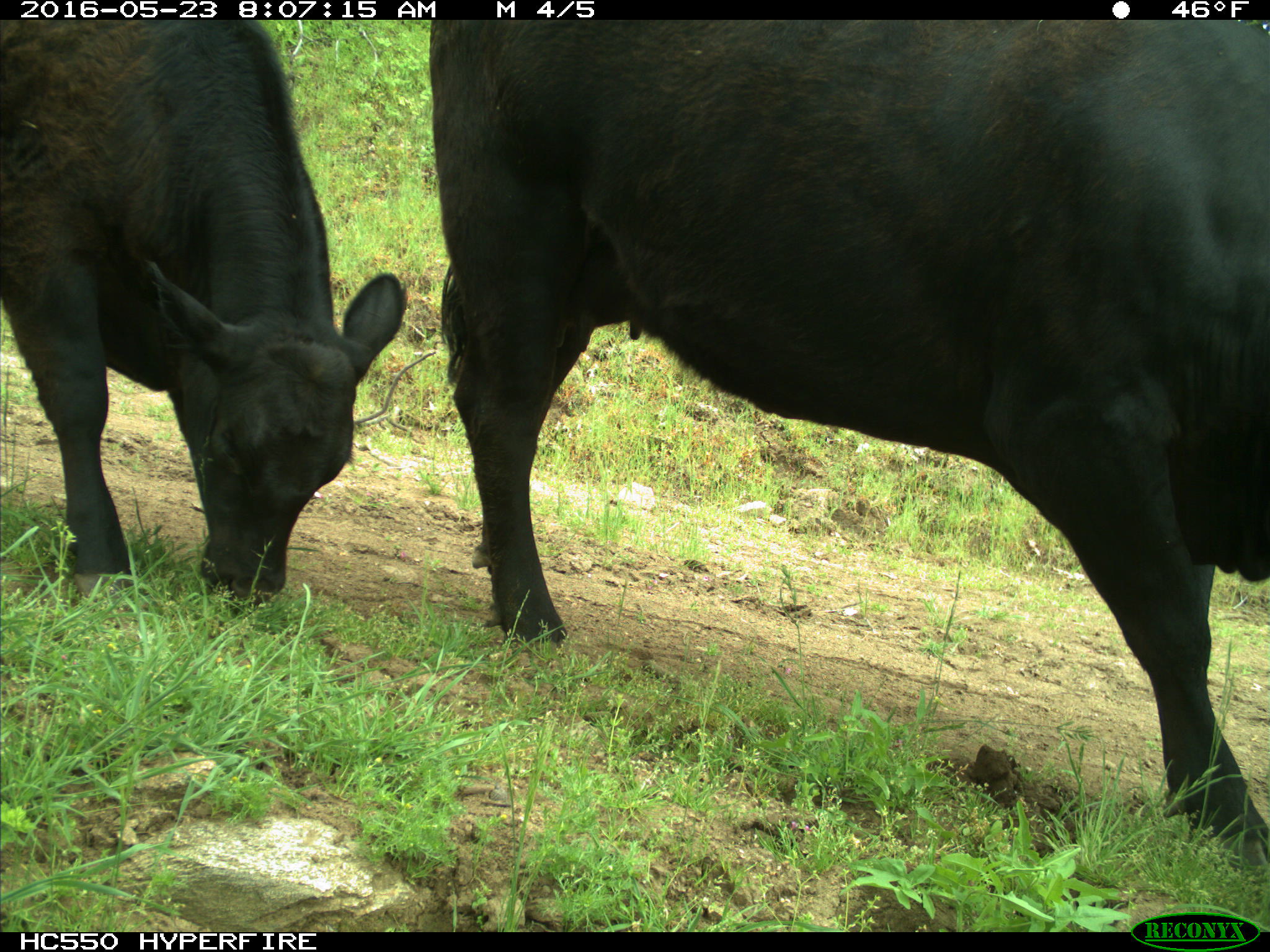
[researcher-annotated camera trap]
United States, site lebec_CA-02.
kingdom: Animalia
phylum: Chordata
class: Mammalia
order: Artiodactyla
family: Bovidae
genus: Bos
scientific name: Bos taurus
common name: domestic cow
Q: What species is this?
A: Bos taurus (domestic cow).